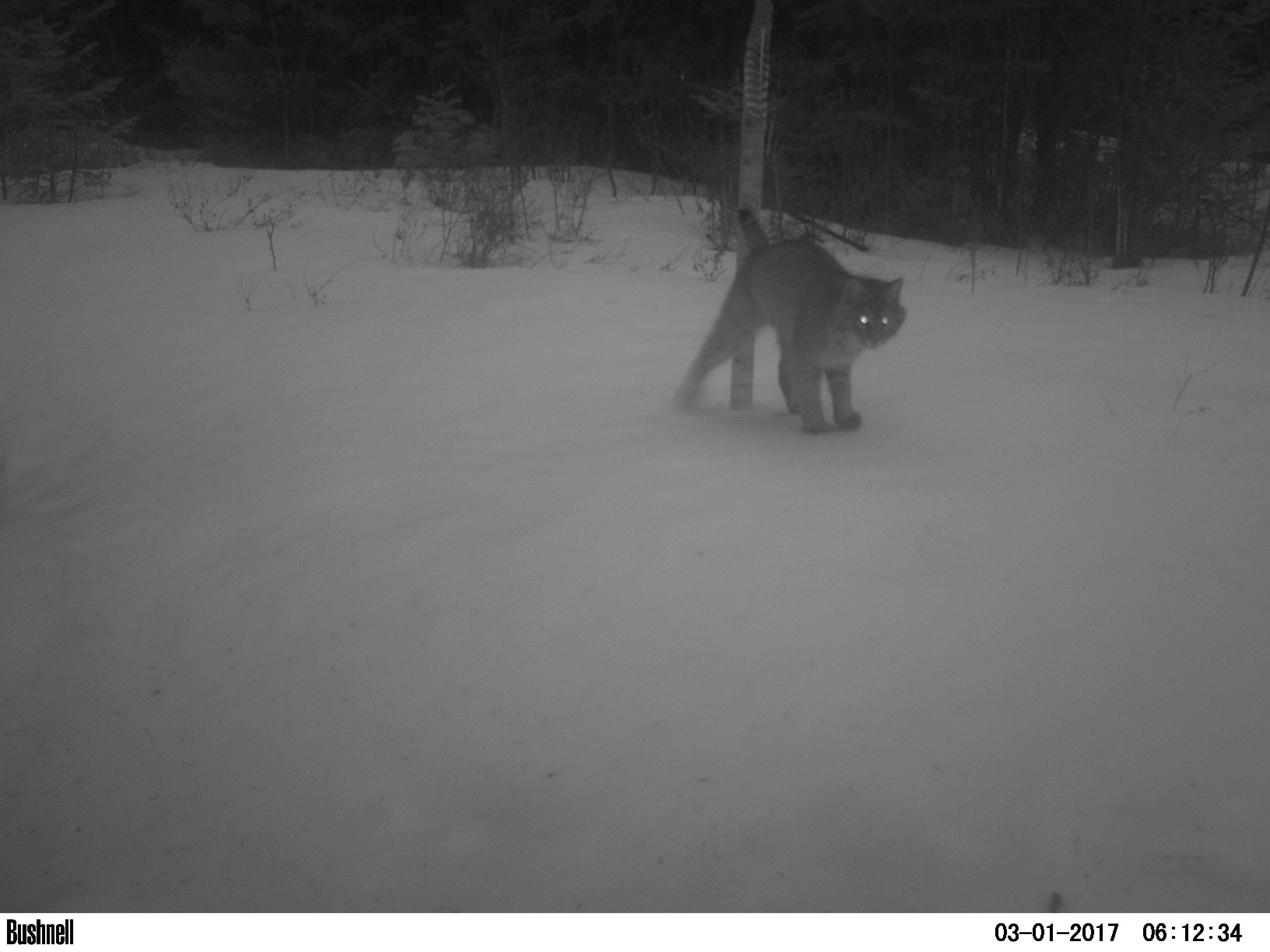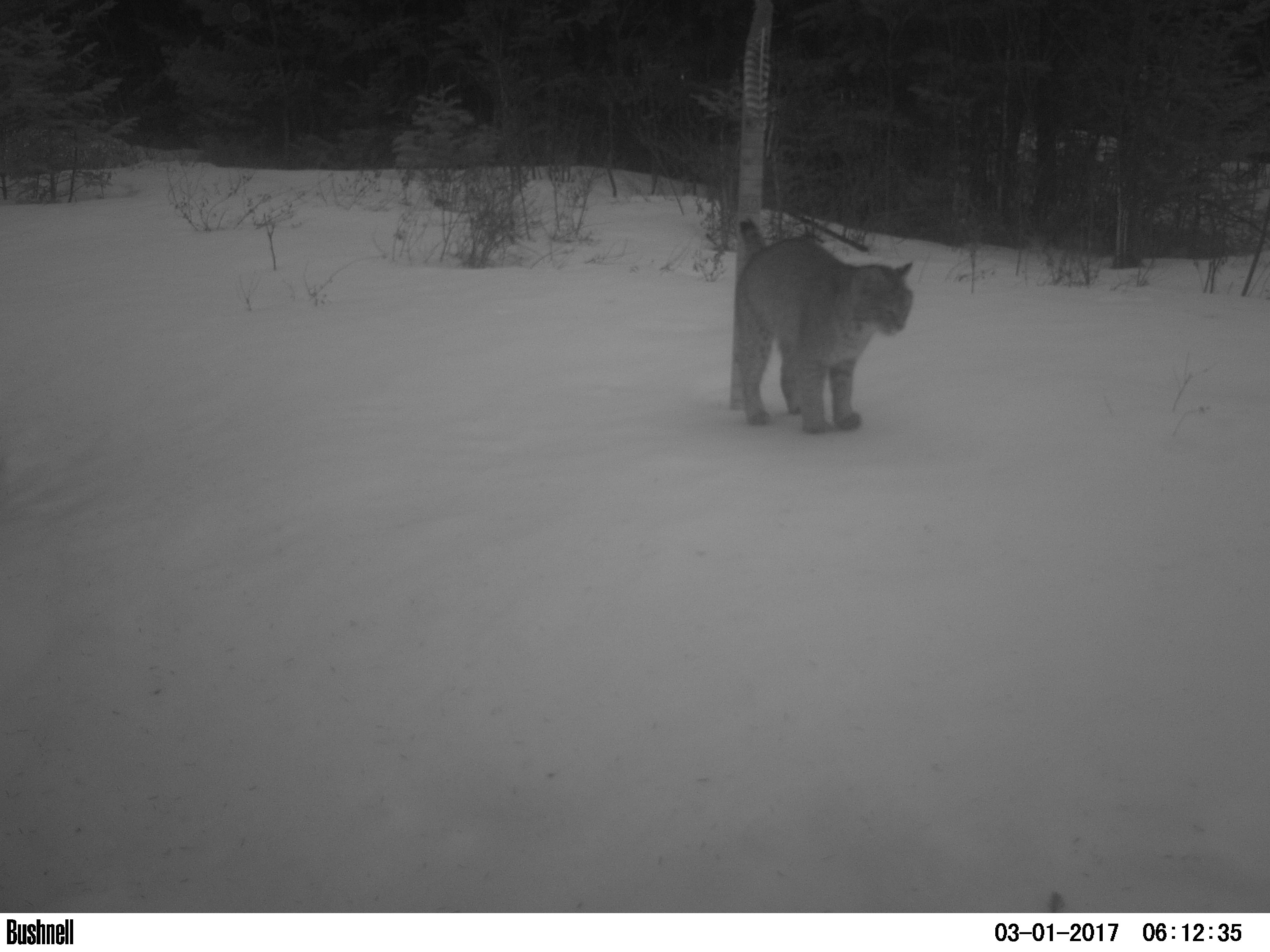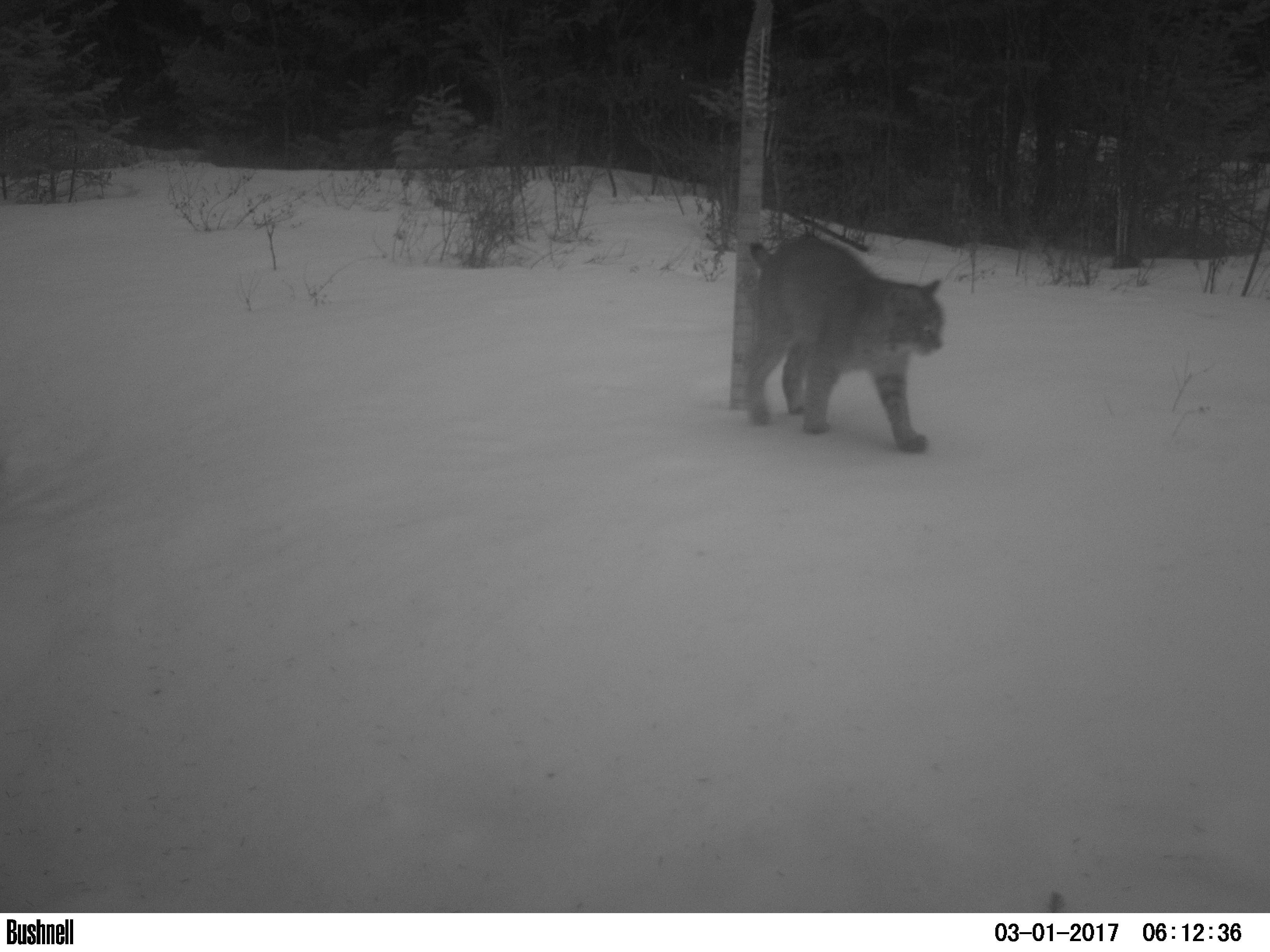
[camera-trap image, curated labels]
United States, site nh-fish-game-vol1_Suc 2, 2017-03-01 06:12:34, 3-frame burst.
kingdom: Animalia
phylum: Chordata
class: Mammalia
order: Carnivora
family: Felidae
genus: Lynx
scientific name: Lynx rufus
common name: bobcat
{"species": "bobcat (Lynx rufus)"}